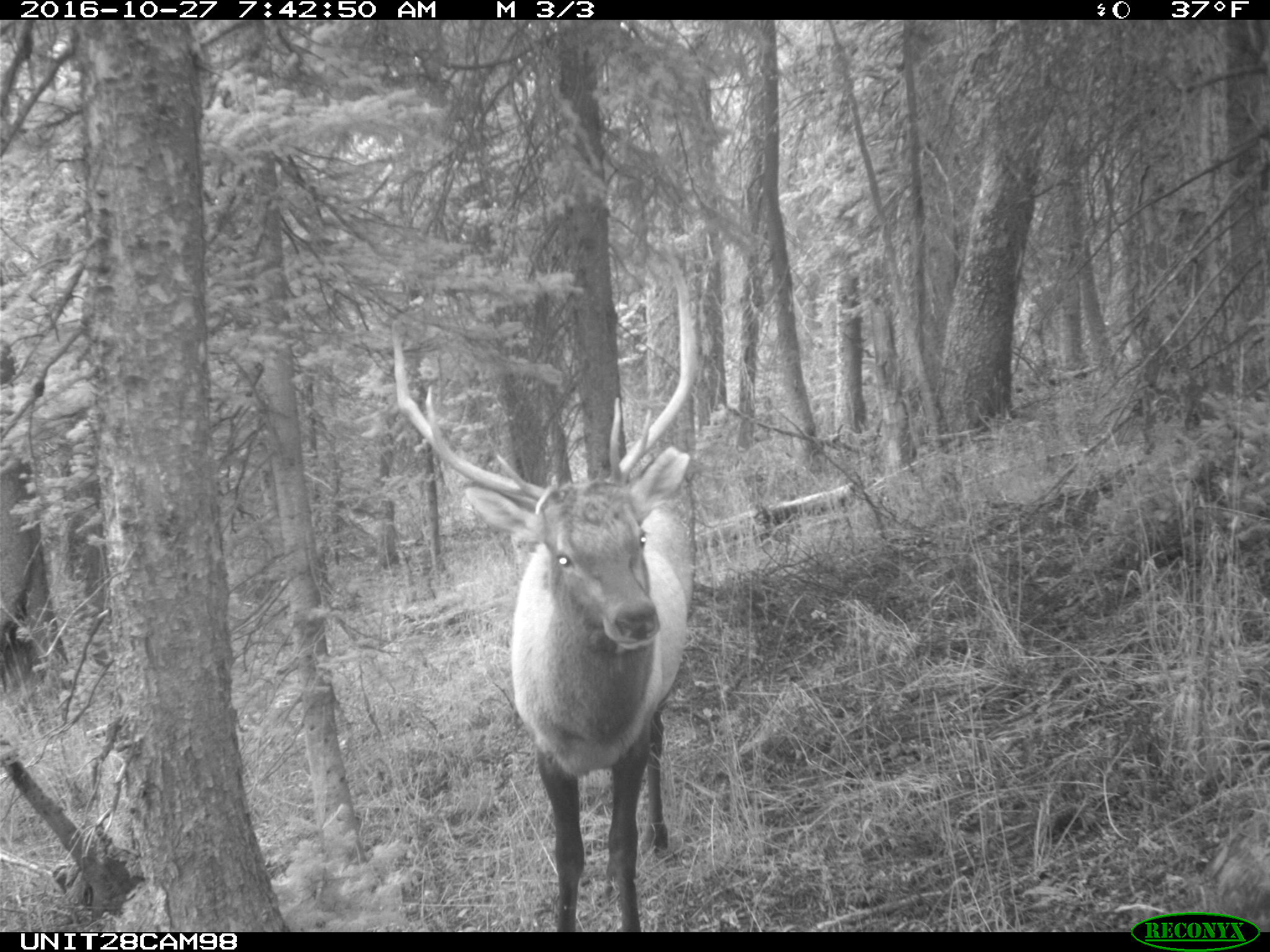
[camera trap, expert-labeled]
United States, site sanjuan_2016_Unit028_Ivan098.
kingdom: Animalia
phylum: Chordata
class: Mammalia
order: Artiodactyla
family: Cervidae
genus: Cervus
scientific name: Cervus elaphus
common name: red deer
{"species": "Cervus elaphus (red deer)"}